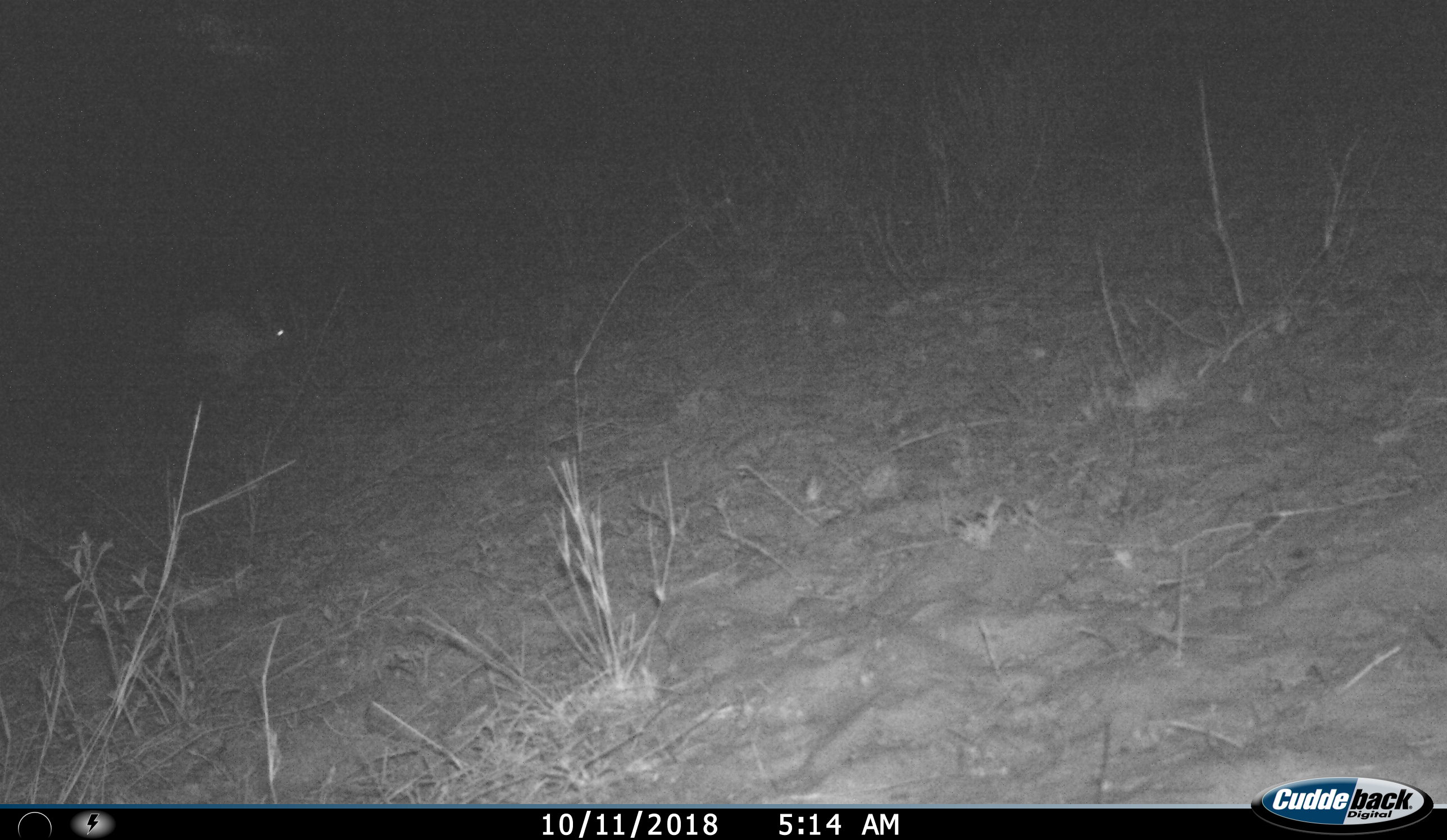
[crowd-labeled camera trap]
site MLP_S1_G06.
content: unidentified animal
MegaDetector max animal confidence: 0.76